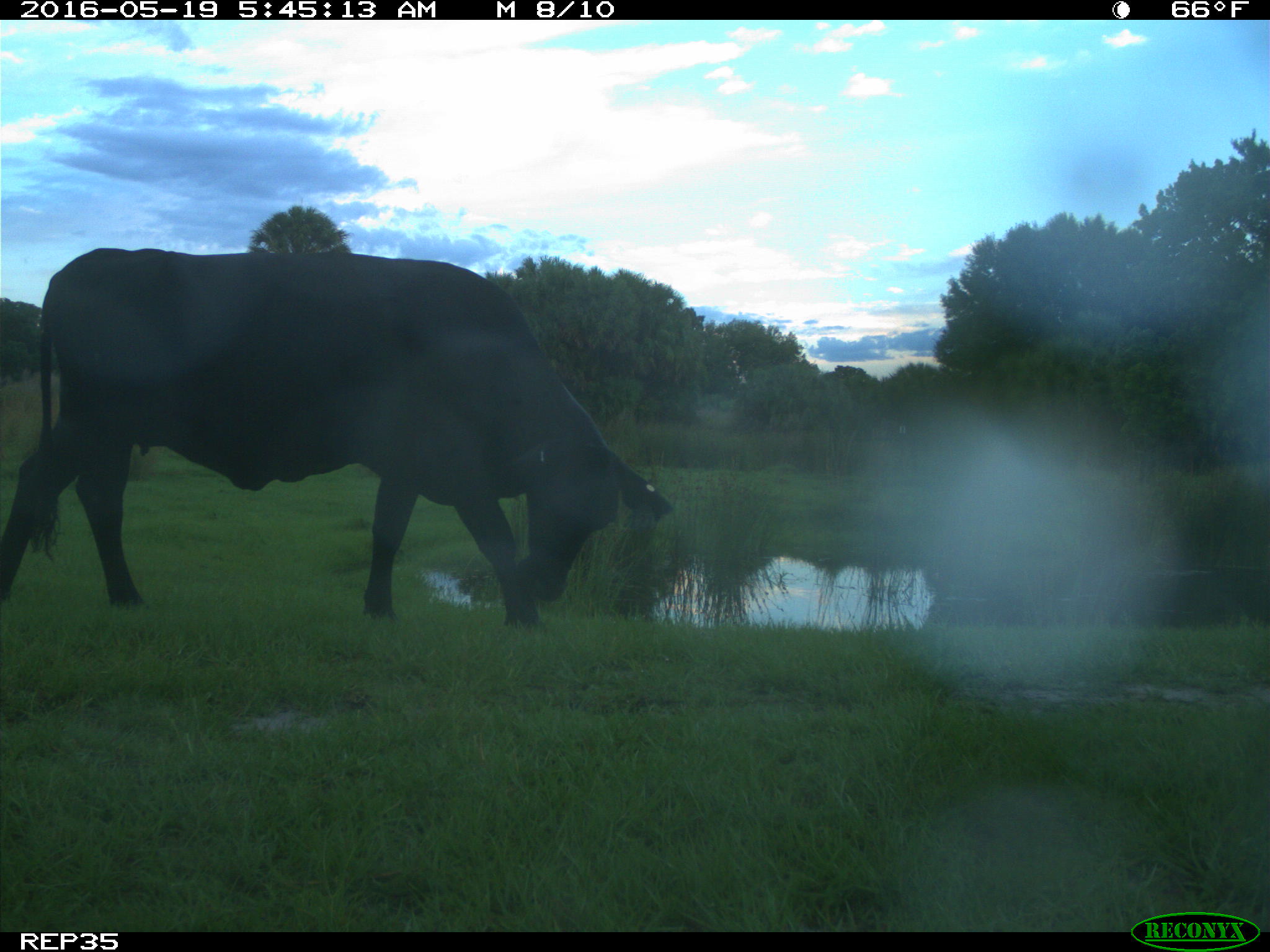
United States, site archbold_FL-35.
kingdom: Animalia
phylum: Chordata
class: Mammalia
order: Artiodactyla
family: Bovidae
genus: Bos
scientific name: Bos taurus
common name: domestic cow